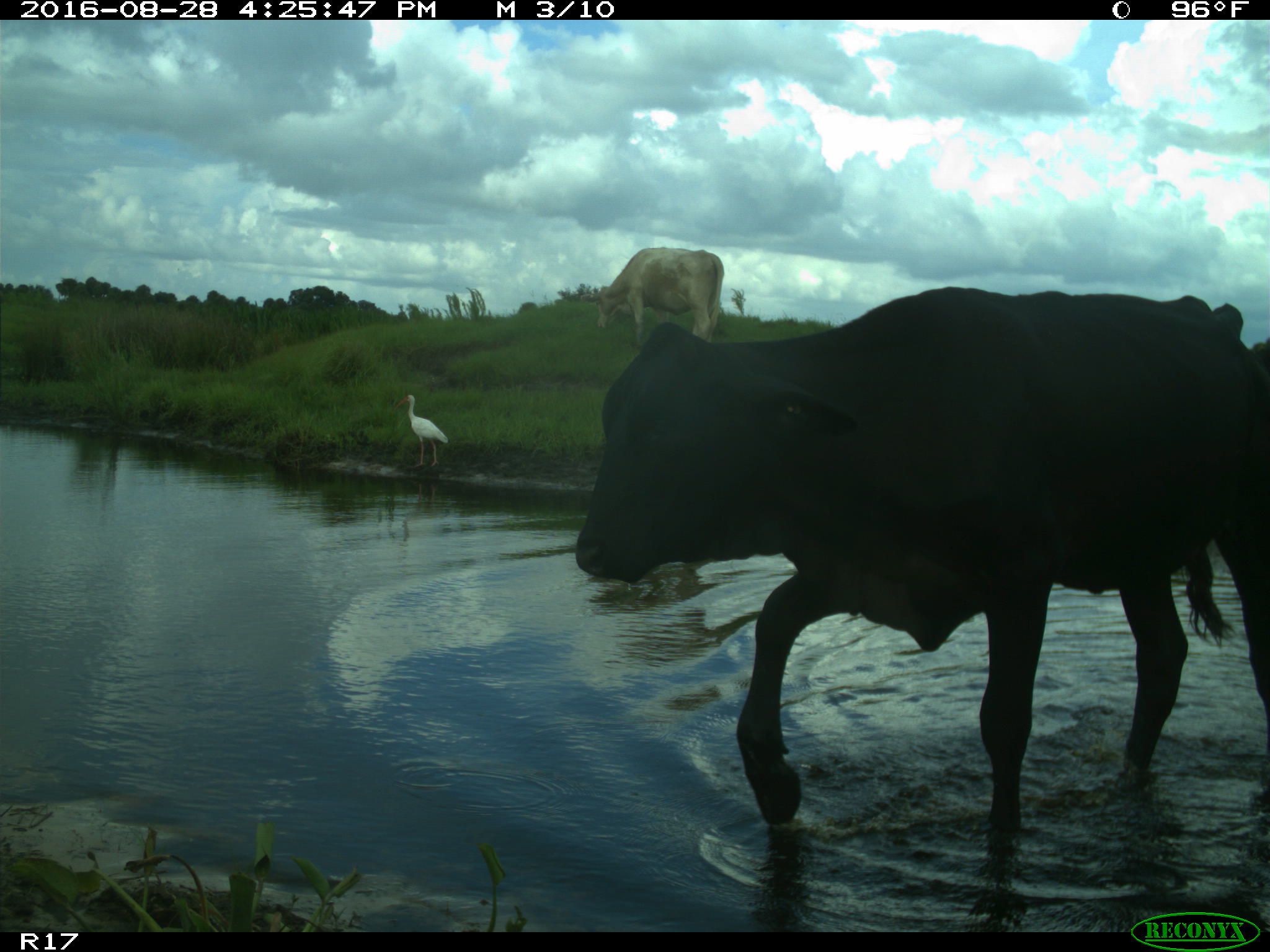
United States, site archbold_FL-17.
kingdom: Animalia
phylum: Chordata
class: Mammalia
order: Artiodactyla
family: Bovidae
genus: Bos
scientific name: Bos taurus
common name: domestic cow